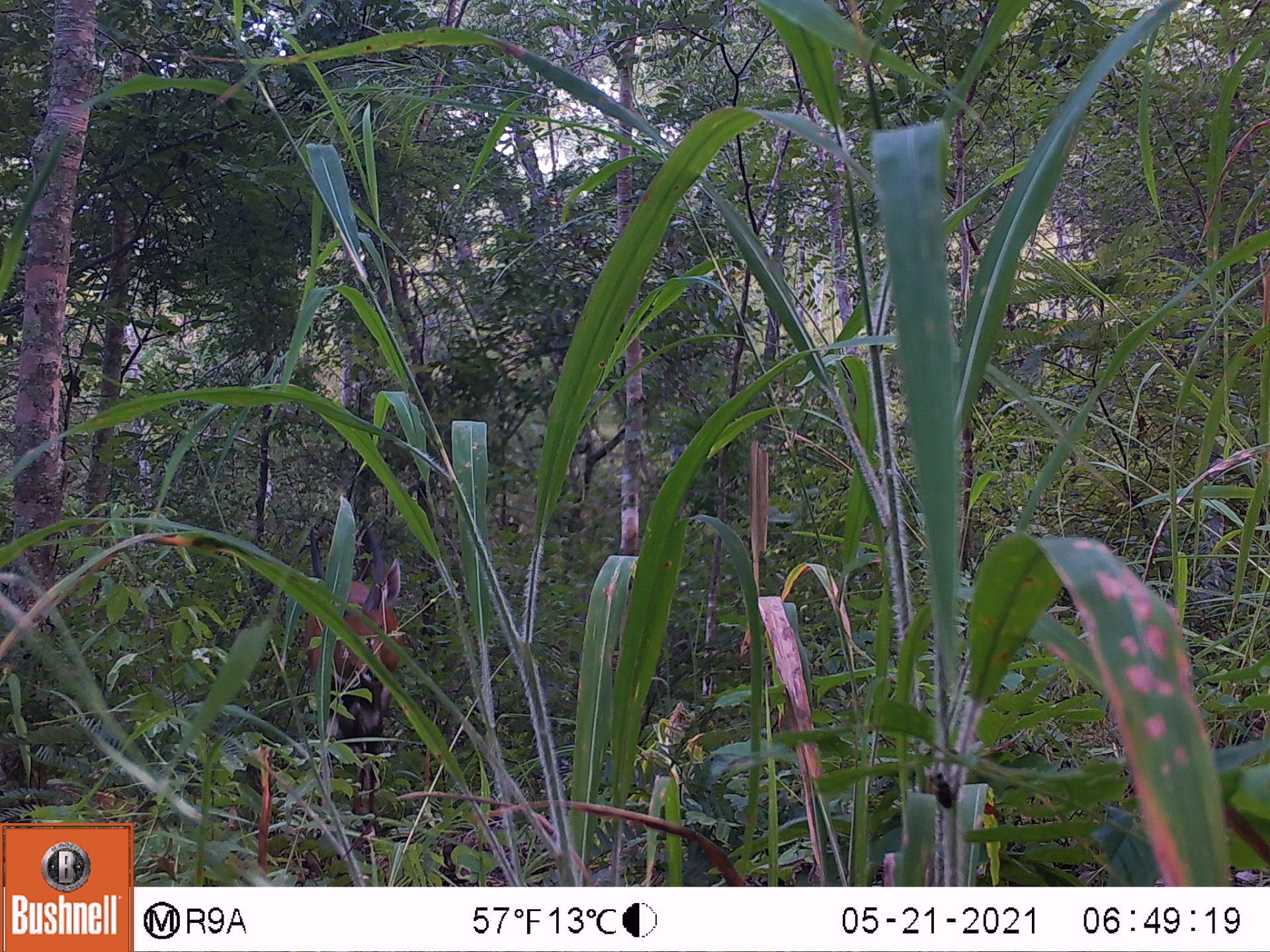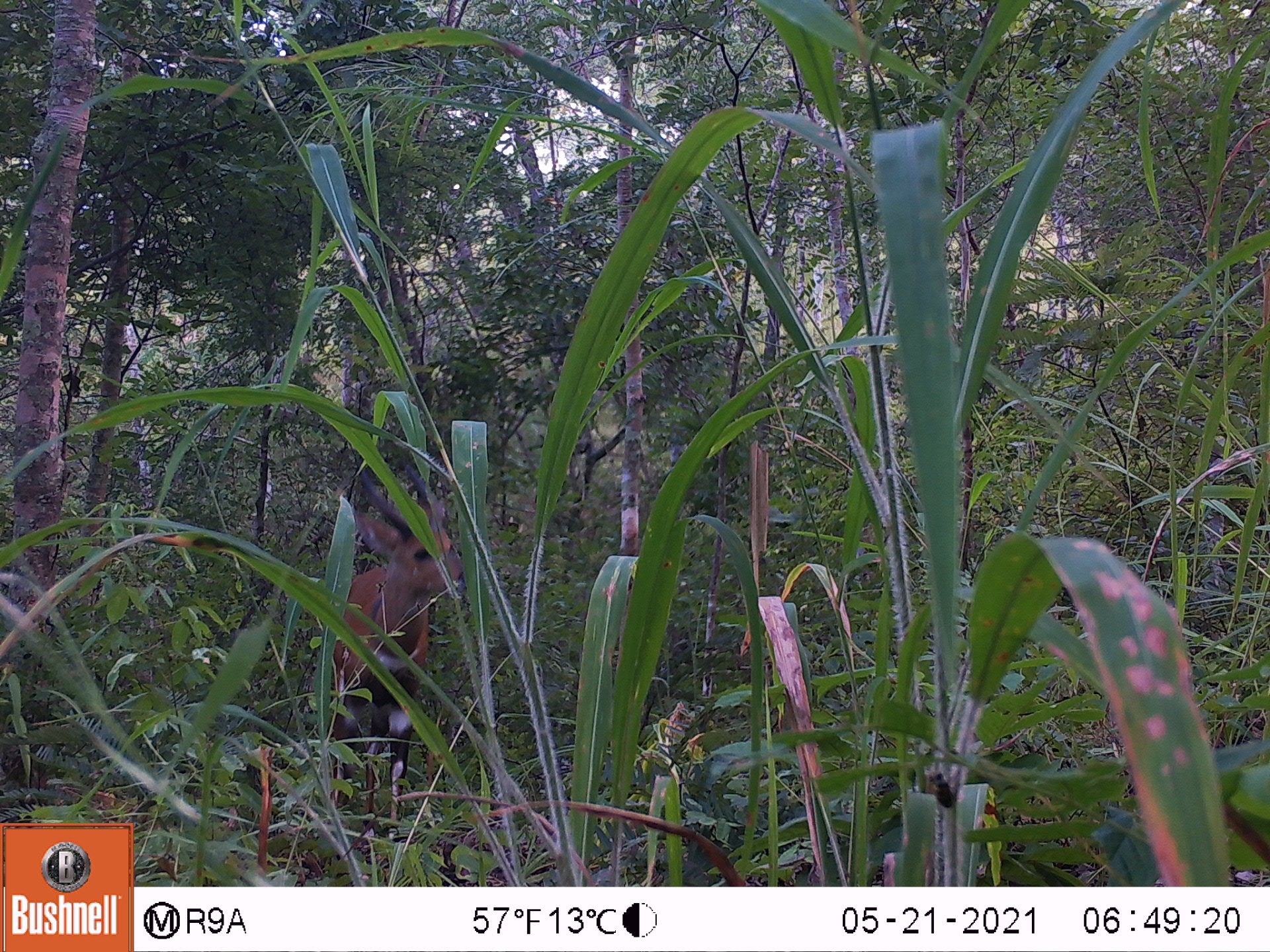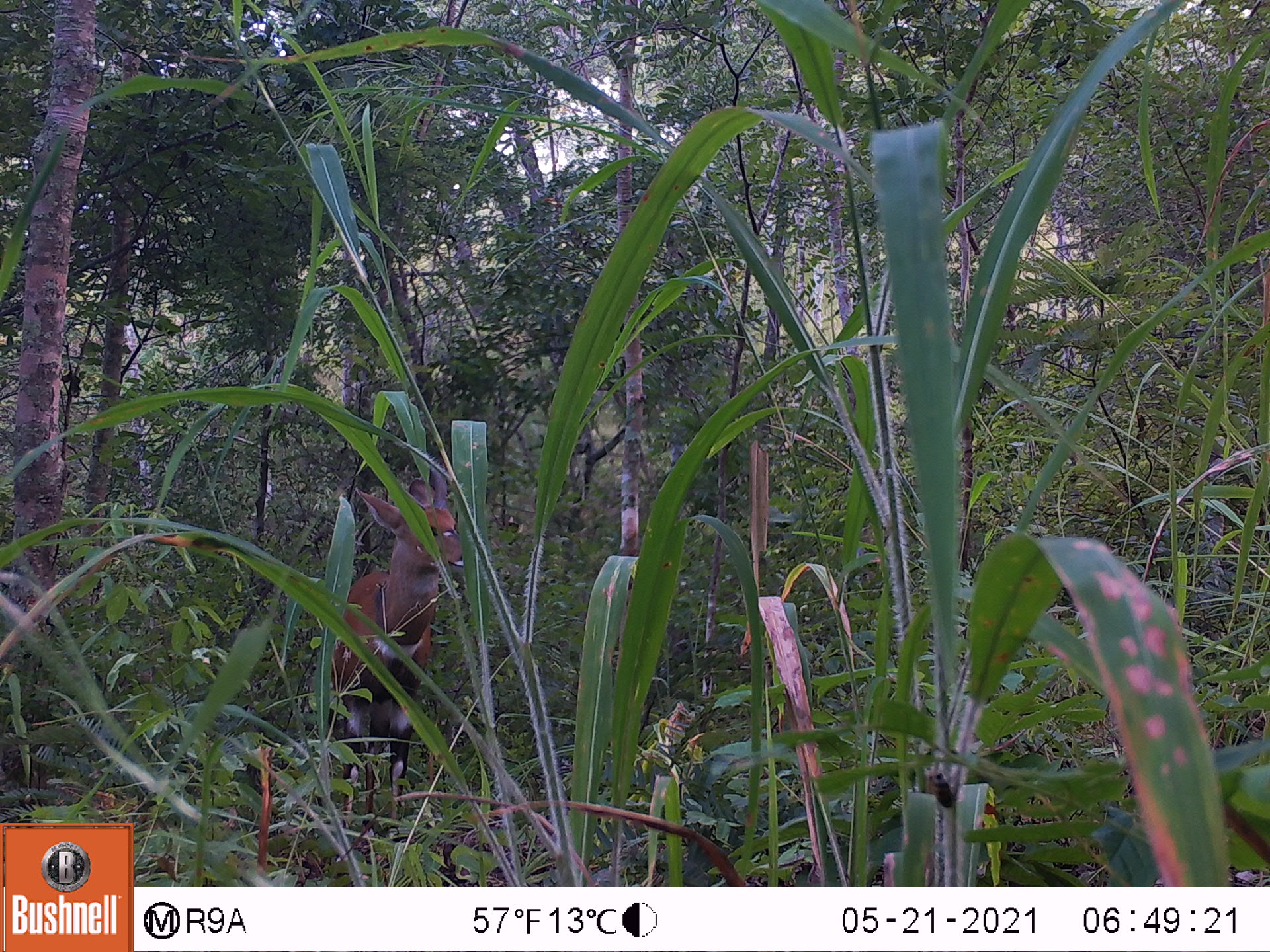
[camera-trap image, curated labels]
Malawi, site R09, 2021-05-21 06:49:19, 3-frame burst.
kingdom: Animalia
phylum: Chordata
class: Mammalia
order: Artiodactyla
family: Bovidae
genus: Tragelaphus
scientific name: Tragelaphus sylvaticus sylvaticus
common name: cape bushbuck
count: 1